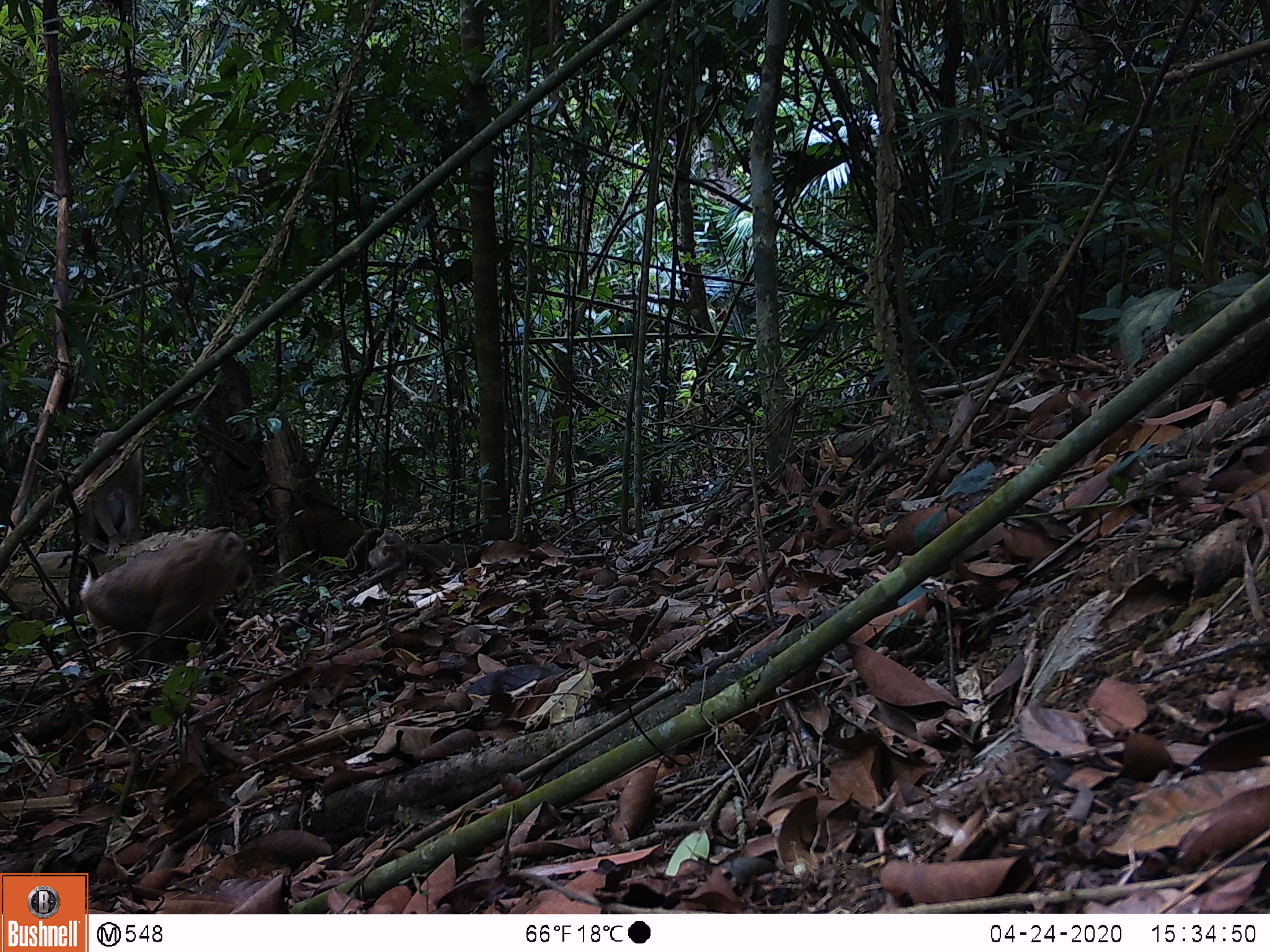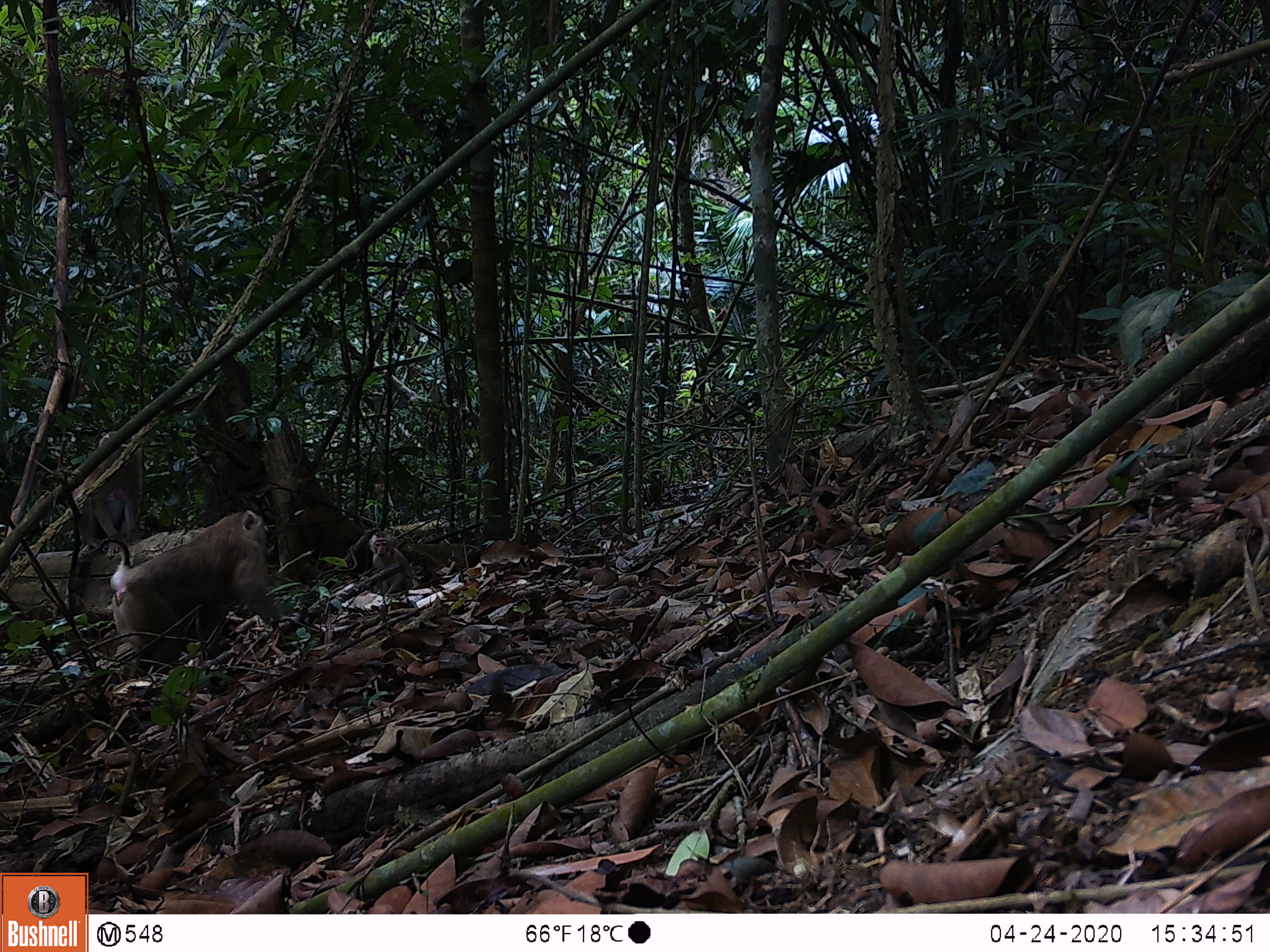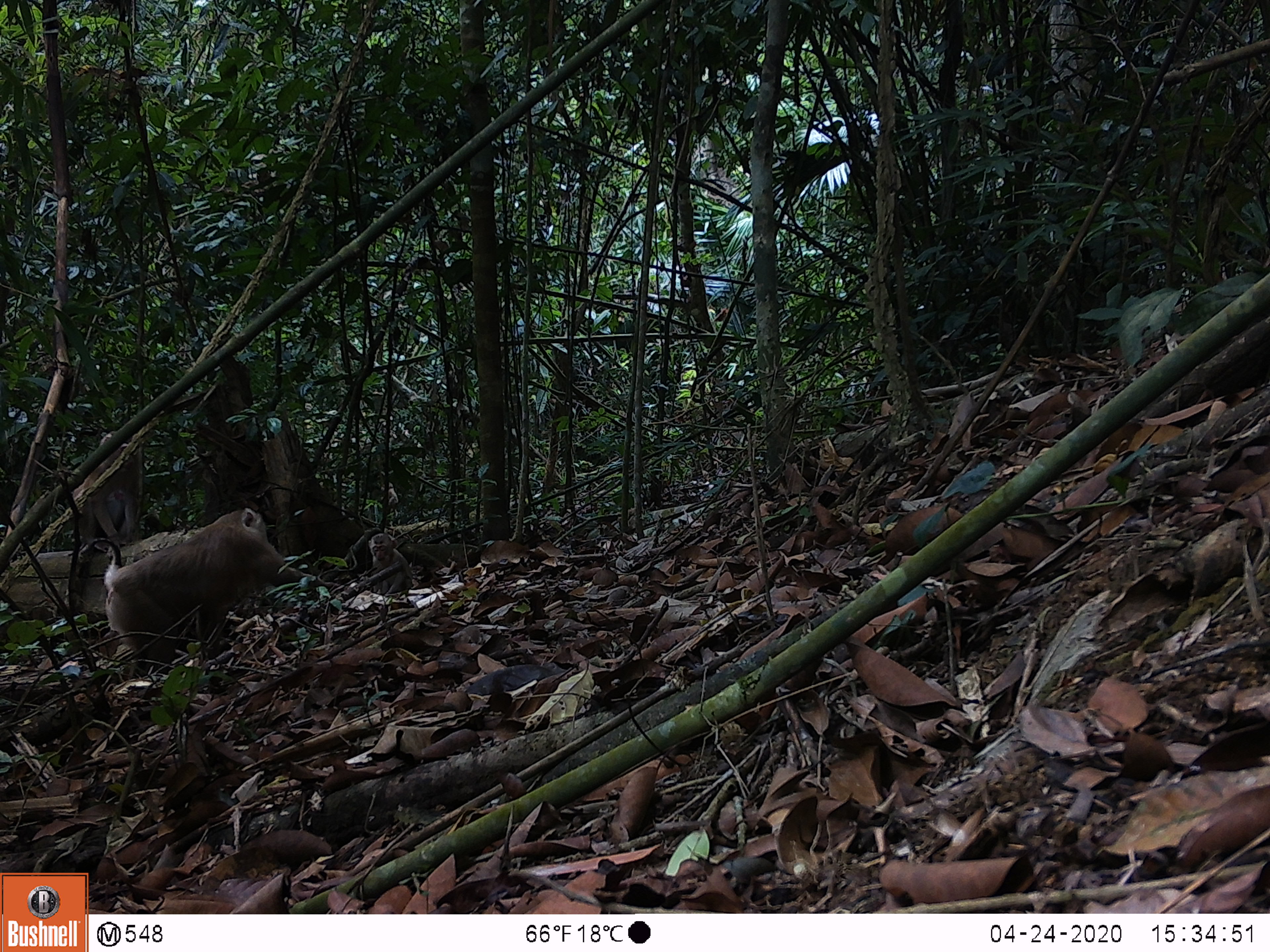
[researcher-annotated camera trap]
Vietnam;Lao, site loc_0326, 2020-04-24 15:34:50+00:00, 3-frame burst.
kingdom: Animalia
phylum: Chordata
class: Mammalia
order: Primates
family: Cercopithecidae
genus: Macaca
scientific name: Macaca nemestrina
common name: pig-tailed macaque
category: pig tailed macaque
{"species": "pig tailed macaque (pig-tailed macaque) (Macaca nemestrina)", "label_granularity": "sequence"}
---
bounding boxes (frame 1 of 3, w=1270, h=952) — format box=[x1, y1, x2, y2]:
pig tailed macaque: box=[57, 527, 252, 678]; box=[73, 431, 145, 559]; box=[364, 530, 407, 593]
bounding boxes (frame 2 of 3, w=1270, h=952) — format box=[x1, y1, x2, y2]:
pig tailed macaque: box=[89, 509, 287, 678]; box=[71, 431, 145, 559]; box=[364, 530, 413, 597]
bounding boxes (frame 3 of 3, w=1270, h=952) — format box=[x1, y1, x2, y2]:
pig tailed macaque: box=[89, 507, 340, 678]; box=[71, 431, 145, 559]; box=[367, 532, 413, 597]